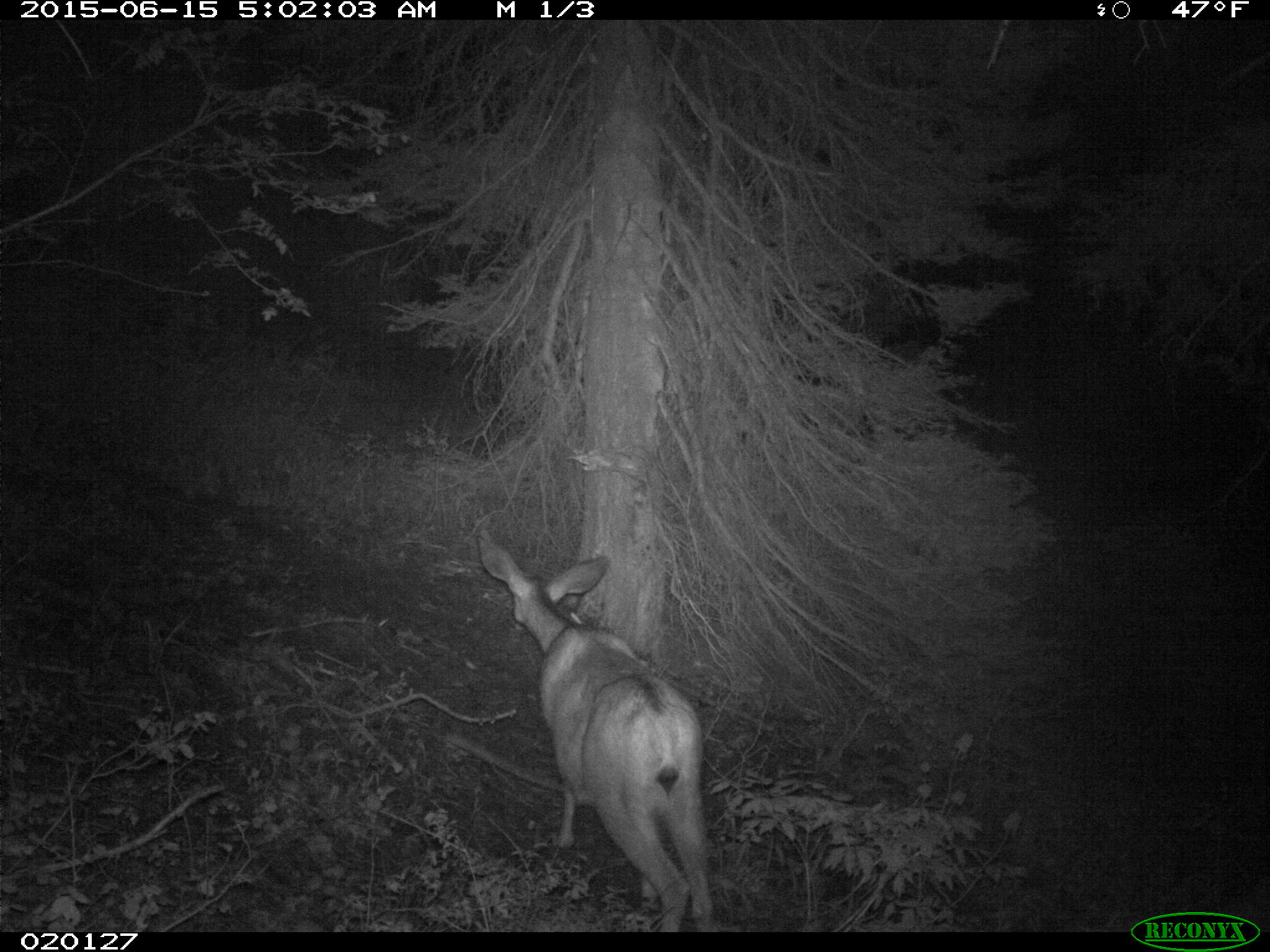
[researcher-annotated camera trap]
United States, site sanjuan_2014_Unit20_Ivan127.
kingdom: Animalia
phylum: Chordata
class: Mammalia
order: Artiodactyla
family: Cervidae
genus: Odocoileus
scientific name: Odocoileus hemionus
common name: mule deer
Odocoileus hemionus (mule deer).